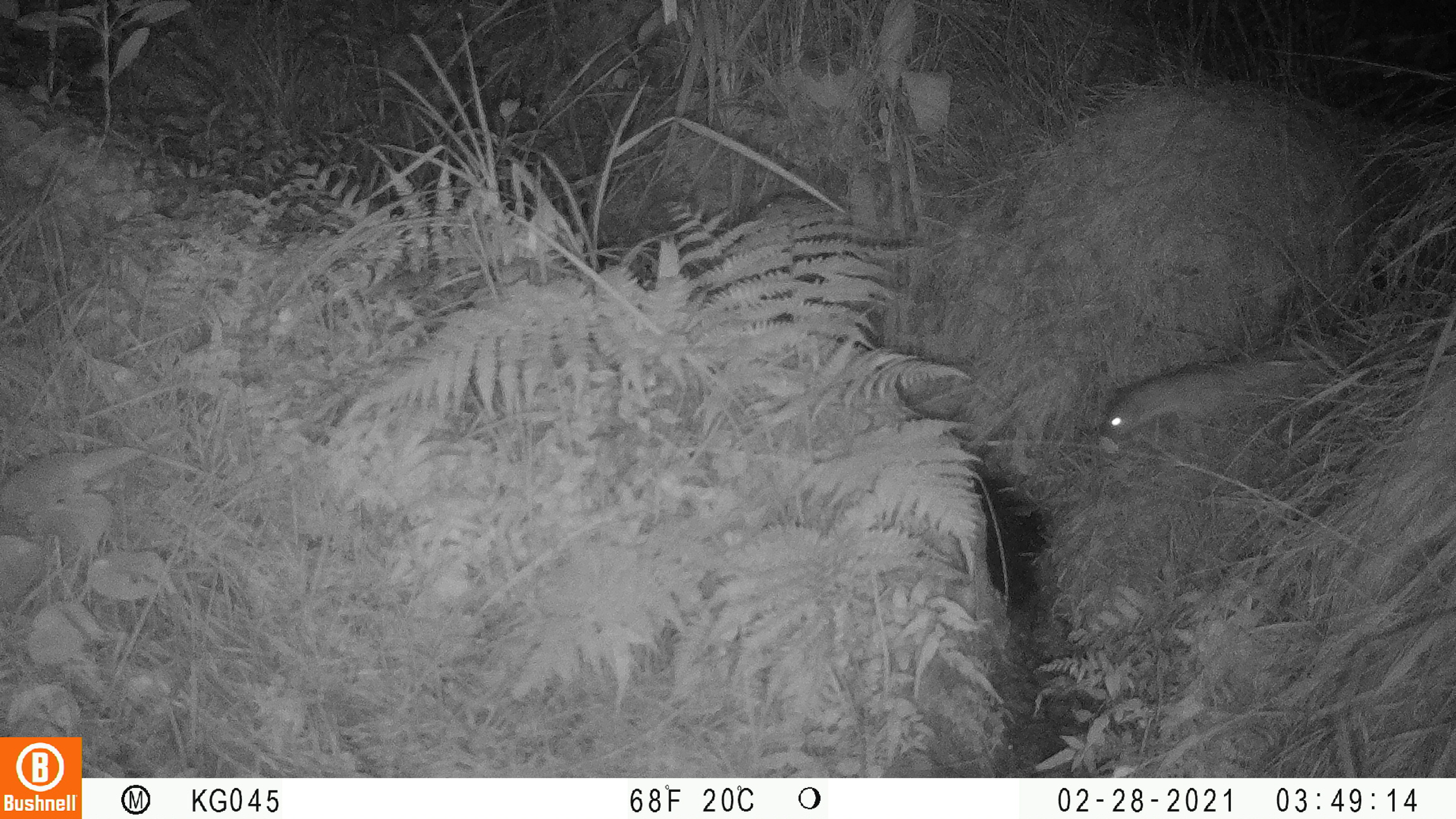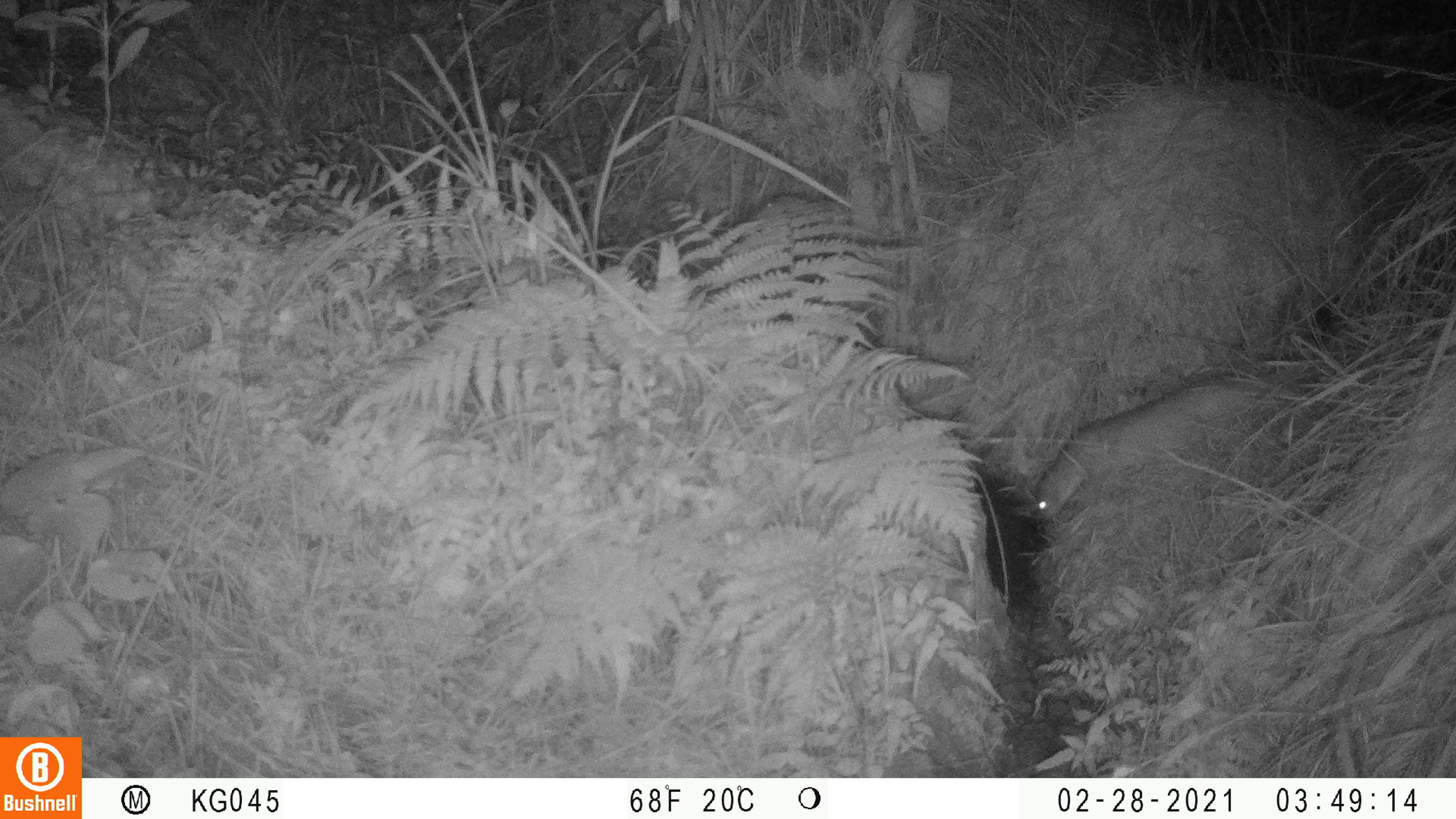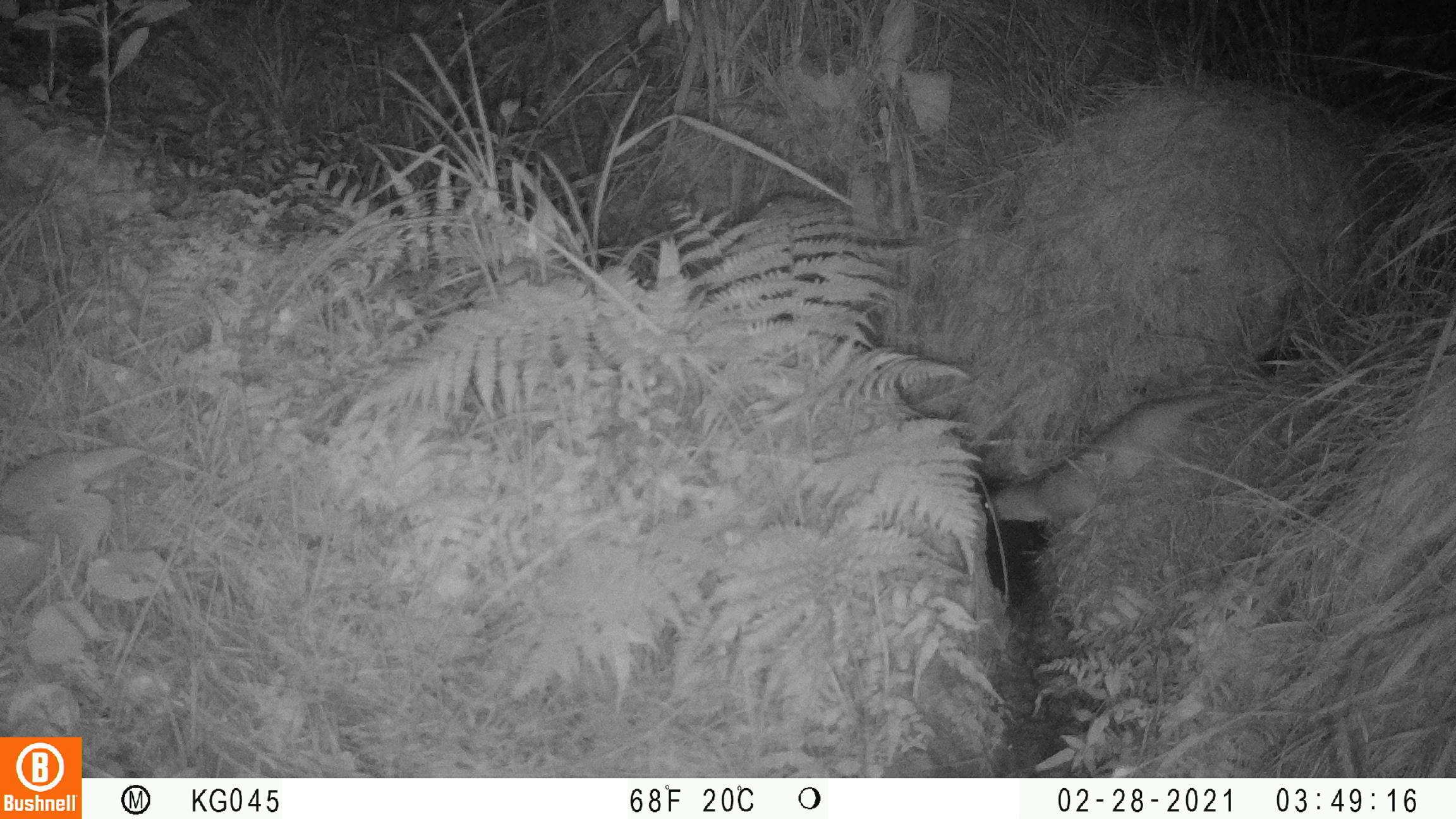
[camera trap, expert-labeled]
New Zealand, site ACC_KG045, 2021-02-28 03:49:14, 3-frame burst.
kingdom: Animalia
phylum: Chordata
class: Mammalia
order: Carnivora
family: Mustelidae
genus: Mustela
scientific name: Mustela erminea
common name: stoat